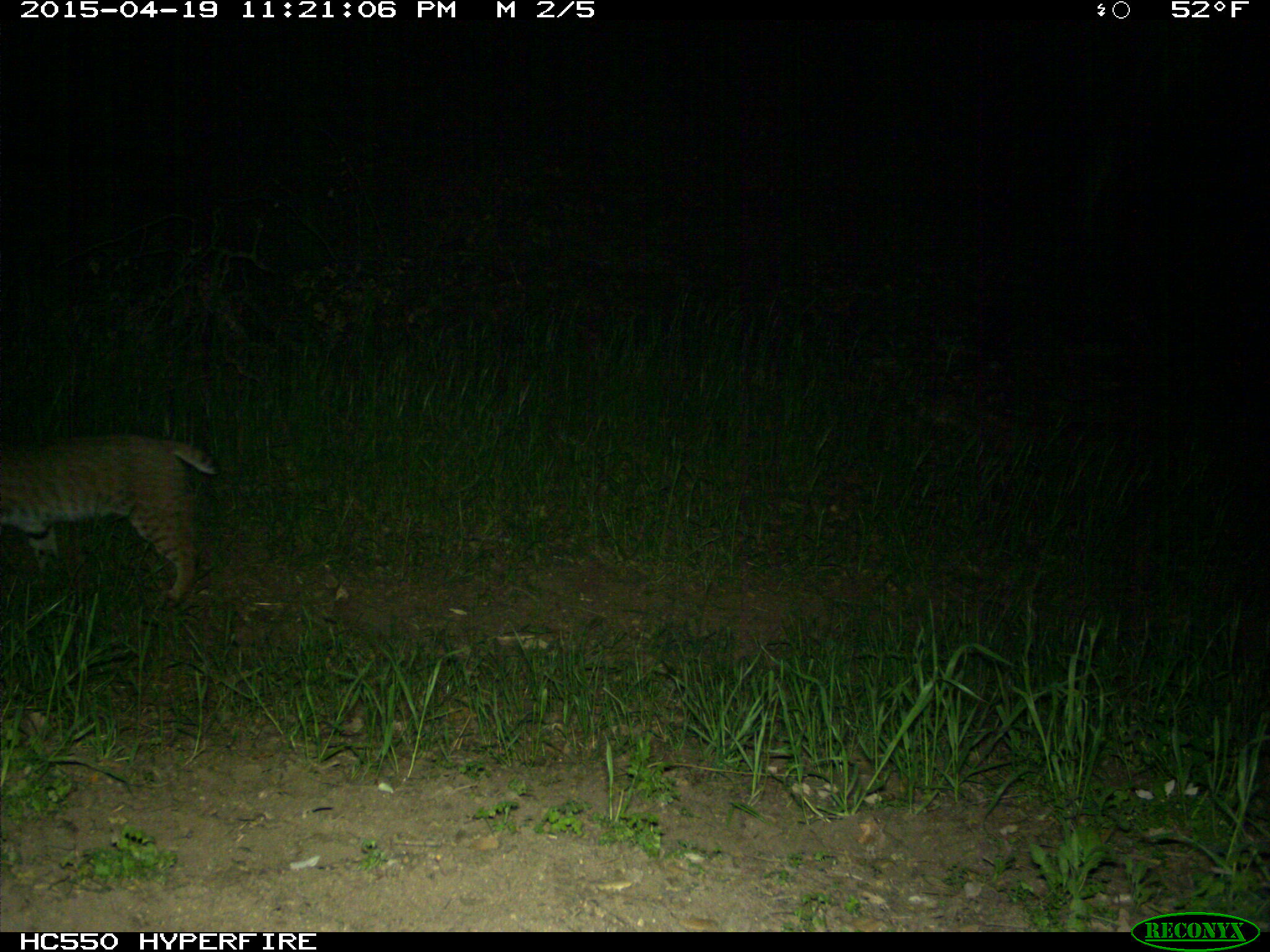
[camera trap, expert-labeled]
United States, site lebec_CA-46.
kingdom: Animalia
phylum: Chordata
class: Mammalia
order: Carnivora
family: Felidae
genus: Lynx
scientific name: Lynx rufus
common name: bobcat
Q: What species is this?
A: Lynx rufus (bobcat).